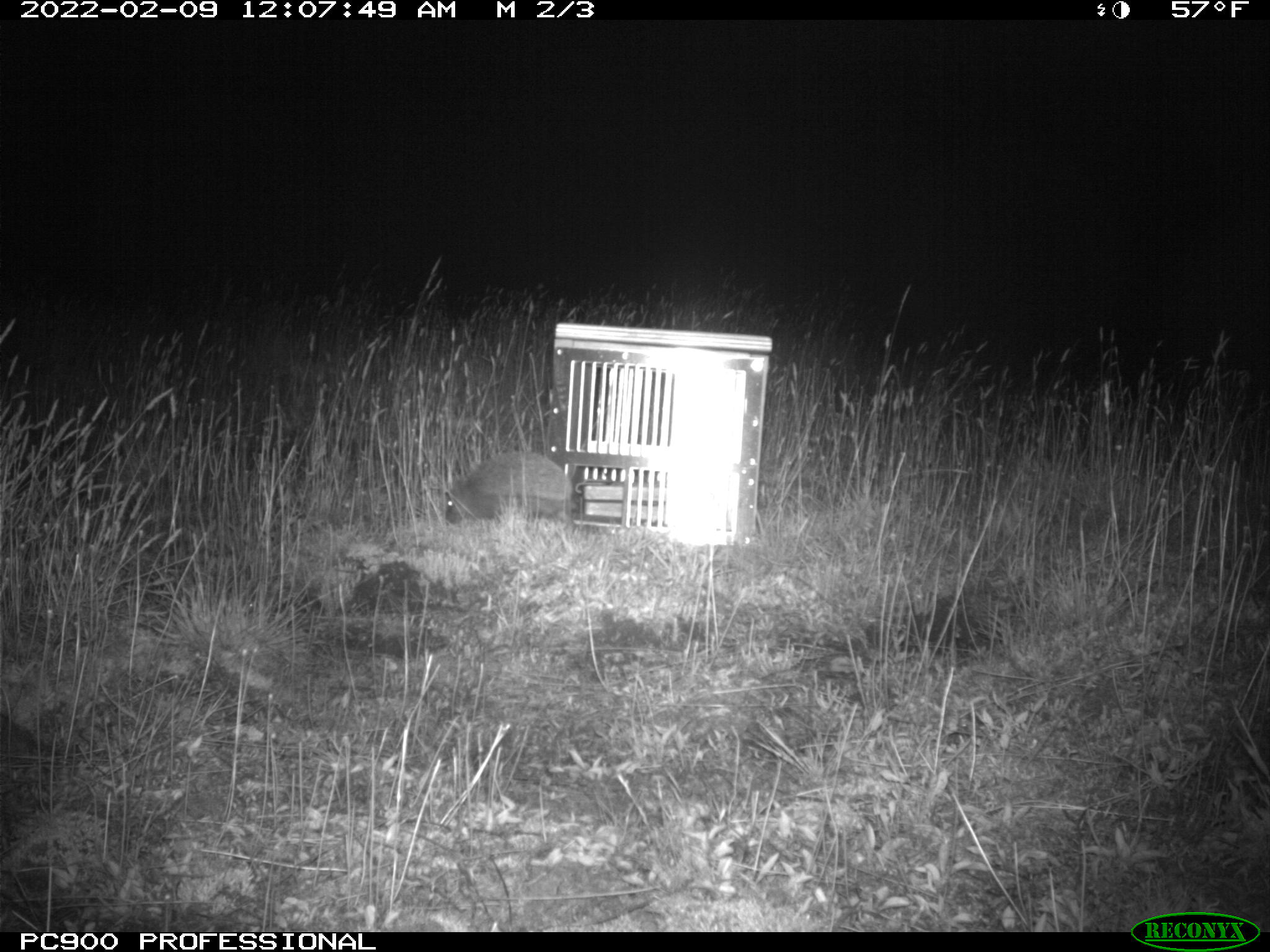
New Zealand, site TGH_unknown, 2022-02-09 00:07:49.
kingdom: Animalia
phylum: Chordata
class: Mammalia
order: Eulipotyphla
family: Erinaceidae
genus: Erinaceus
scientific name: Erinaceus europaeus europaeus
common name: european hedgehog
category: hedgehog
Hedgehog (european hedgehog) (Erinaceus europaeus europaeus).